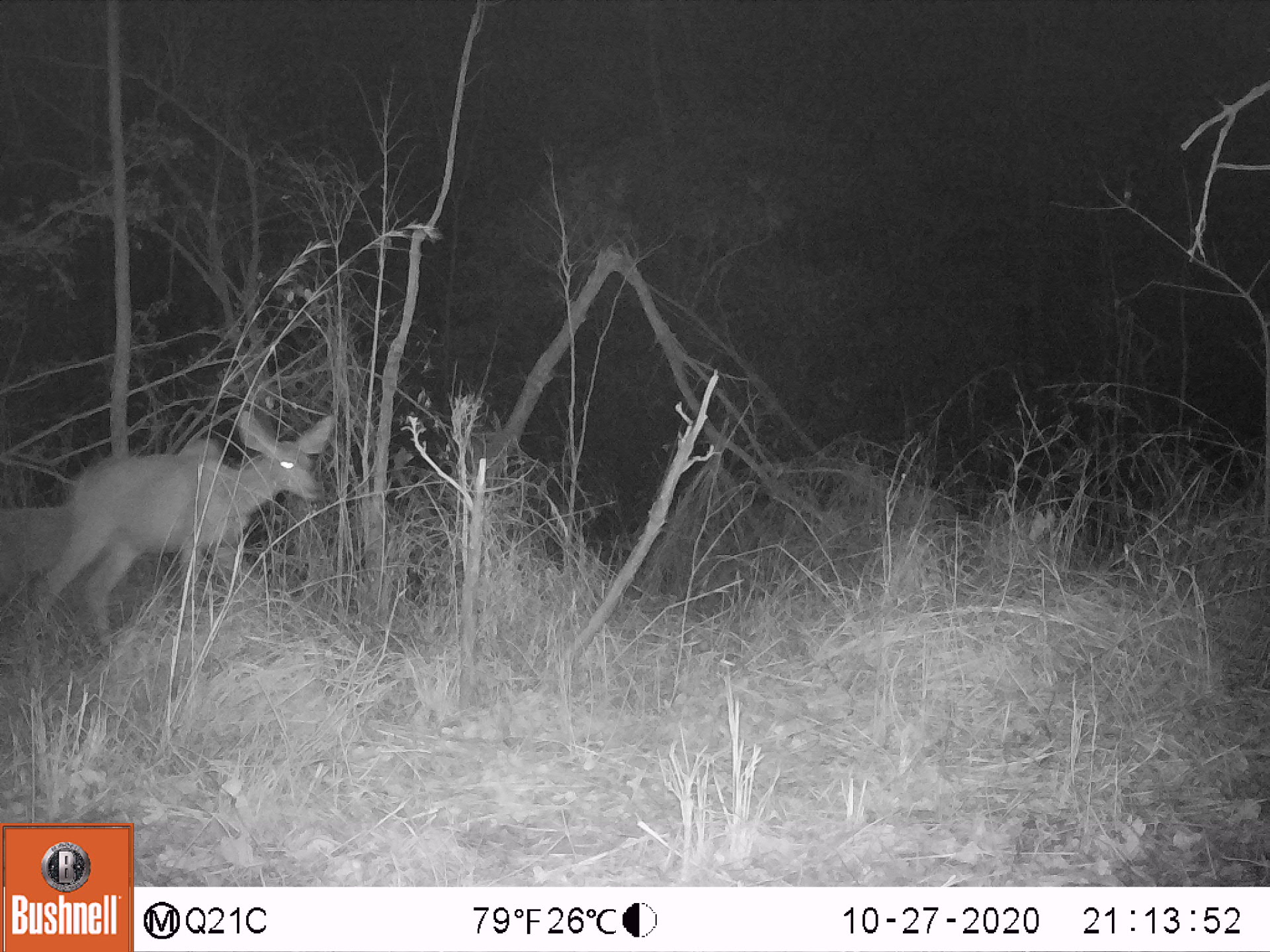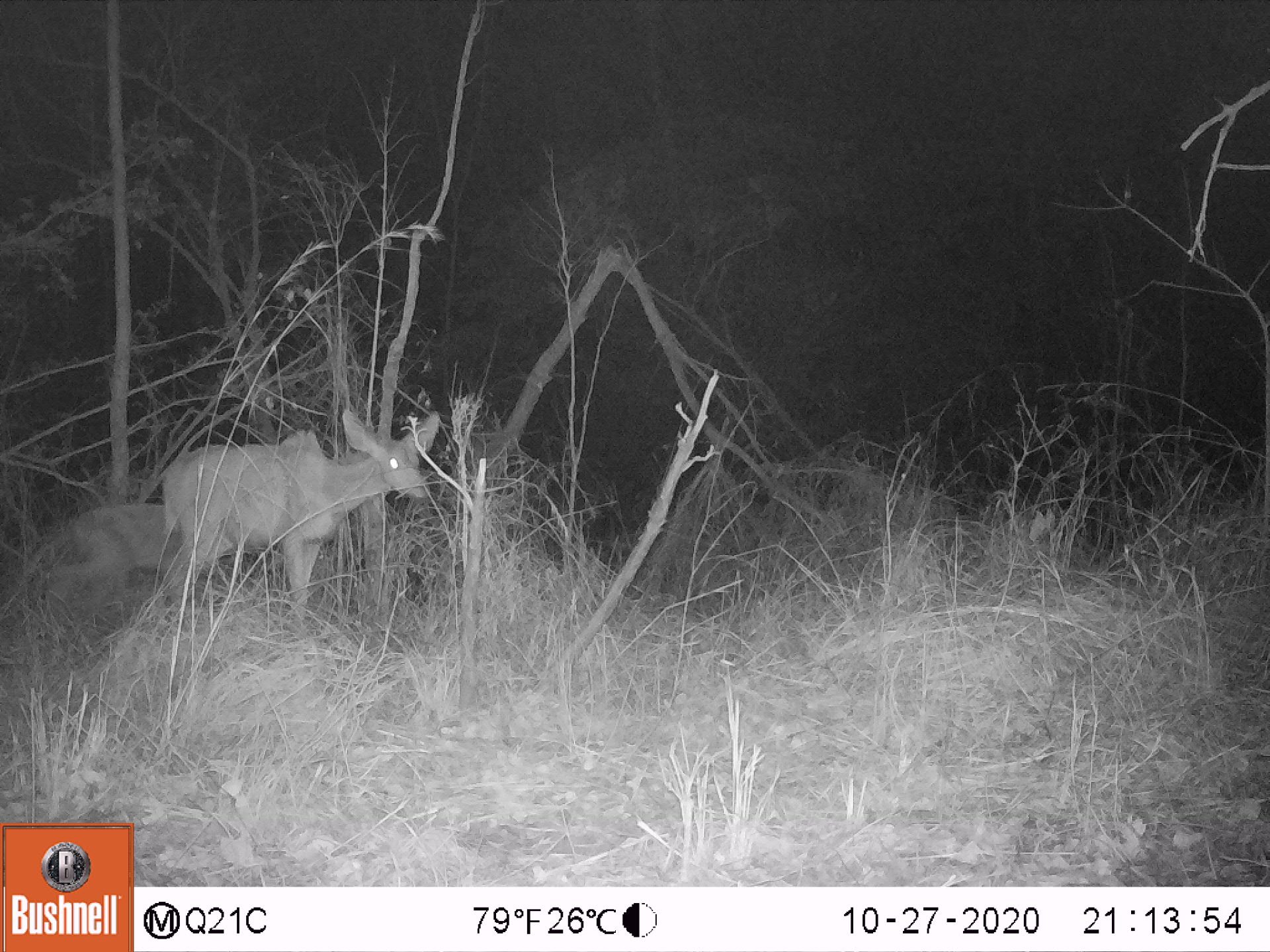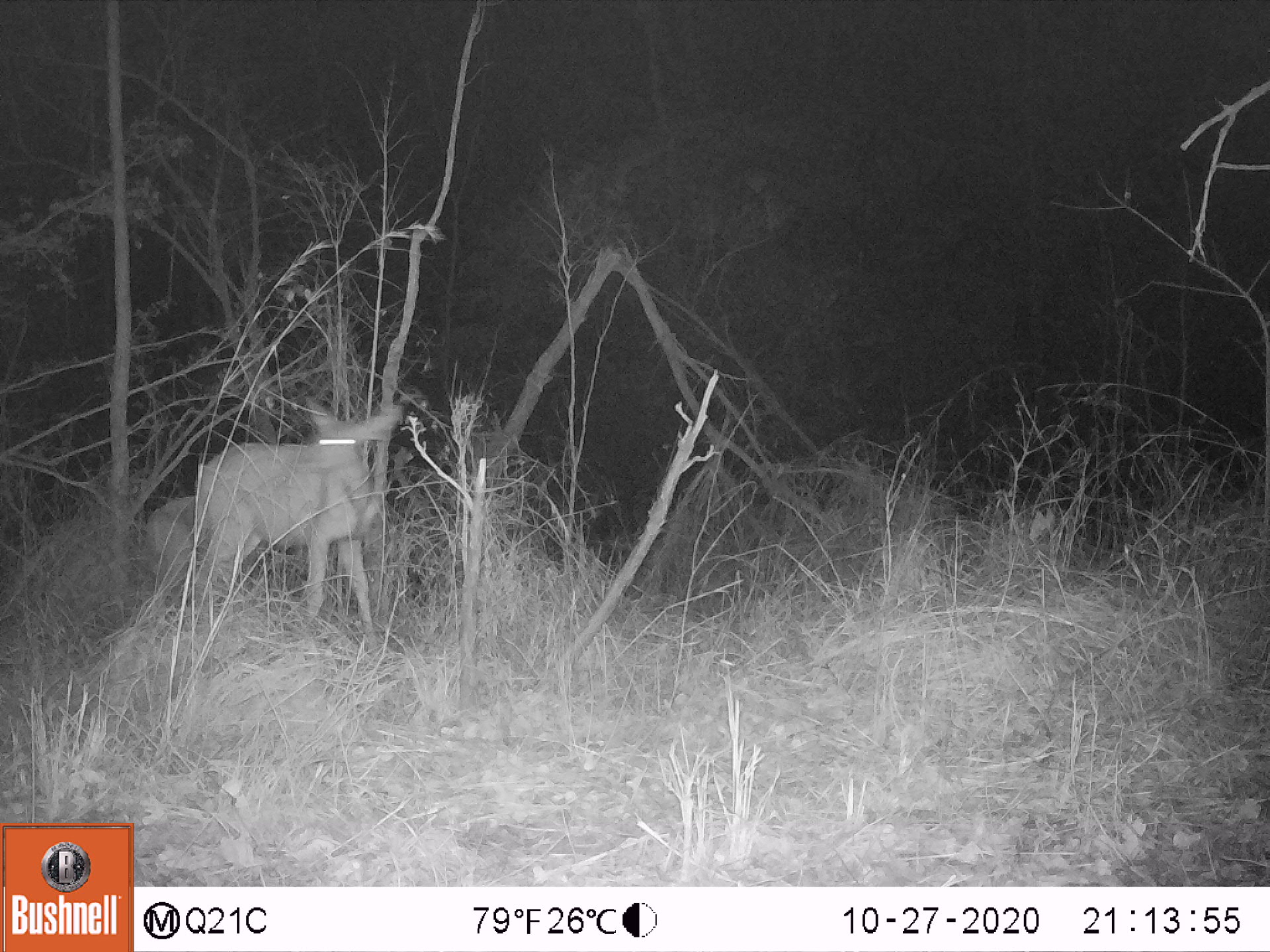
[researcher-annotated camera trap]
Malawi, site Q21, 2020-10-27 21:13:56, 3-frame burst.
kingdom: Animalia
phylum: Chordata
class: Mammalia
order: Artiodactyla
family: Bovidae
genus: Tragelaphus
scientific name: Tragelaphus strepsiceros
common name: greater kudu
Greater kudu (Tragelaphus strepsiceros), count 2.